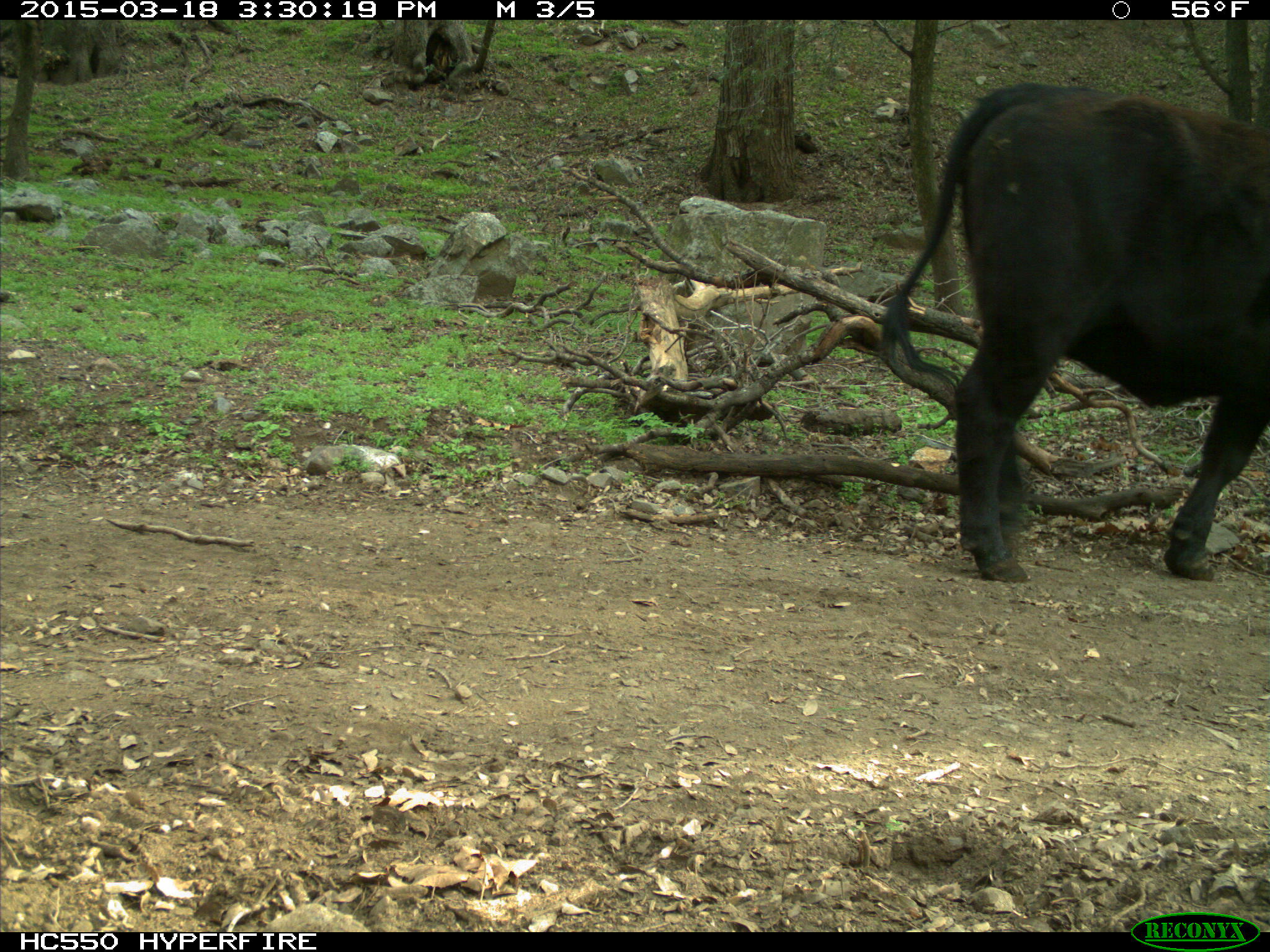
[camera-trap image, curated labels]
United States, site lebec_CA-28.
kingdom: Animalia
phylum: Chordata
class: Mammalia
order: Artiodactyla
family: Bovidae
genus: Bos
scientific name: Bos taurus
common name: domestic cow